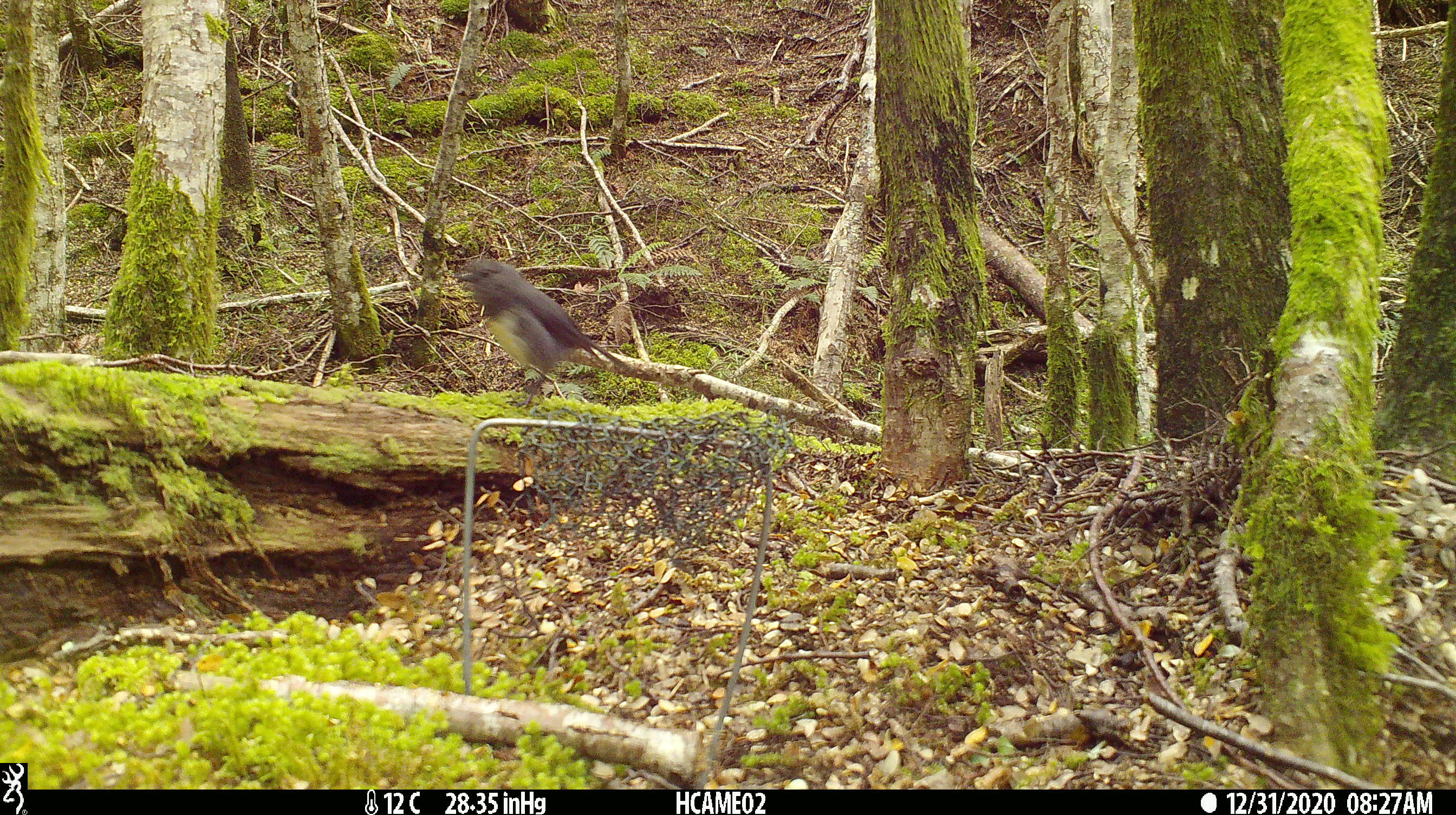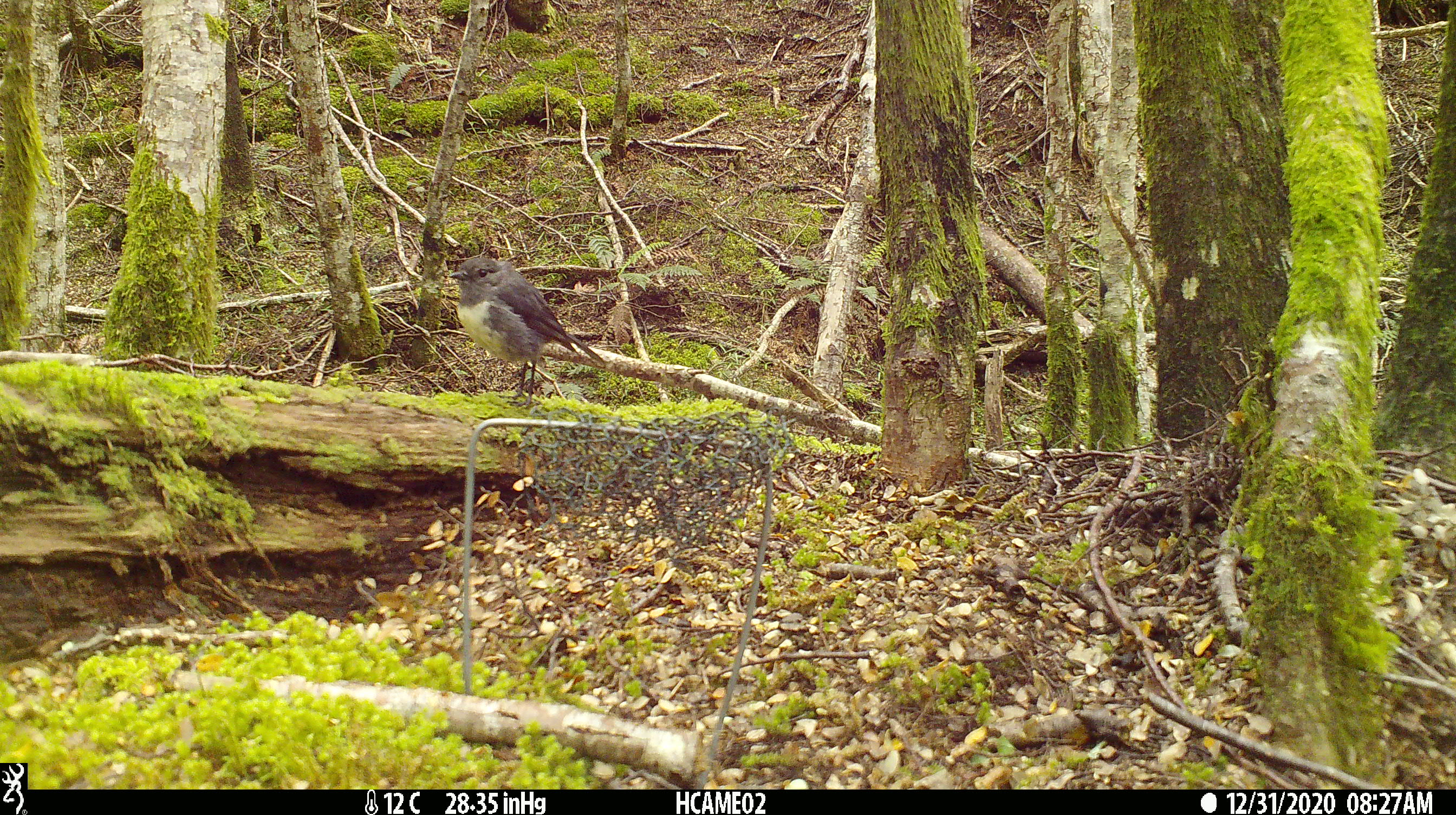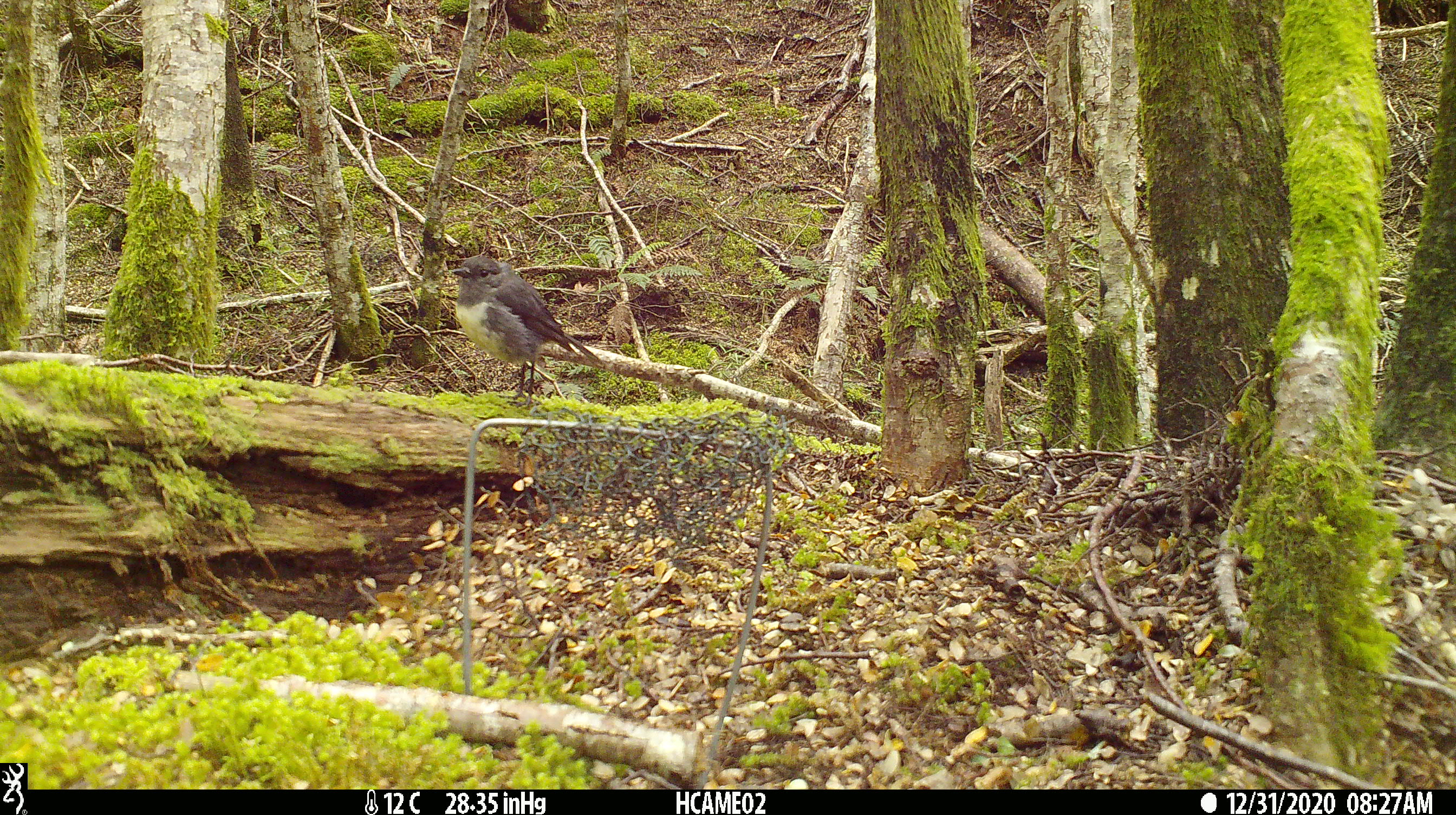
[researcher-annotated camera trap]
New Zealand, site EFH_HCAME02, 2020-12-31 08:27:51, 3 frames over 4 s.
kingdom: Animalia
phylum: Chordata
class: Aves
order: Passeriformes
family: Petroicidae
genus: Petroica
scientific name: Petroica australis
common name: new zealand robin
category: robin